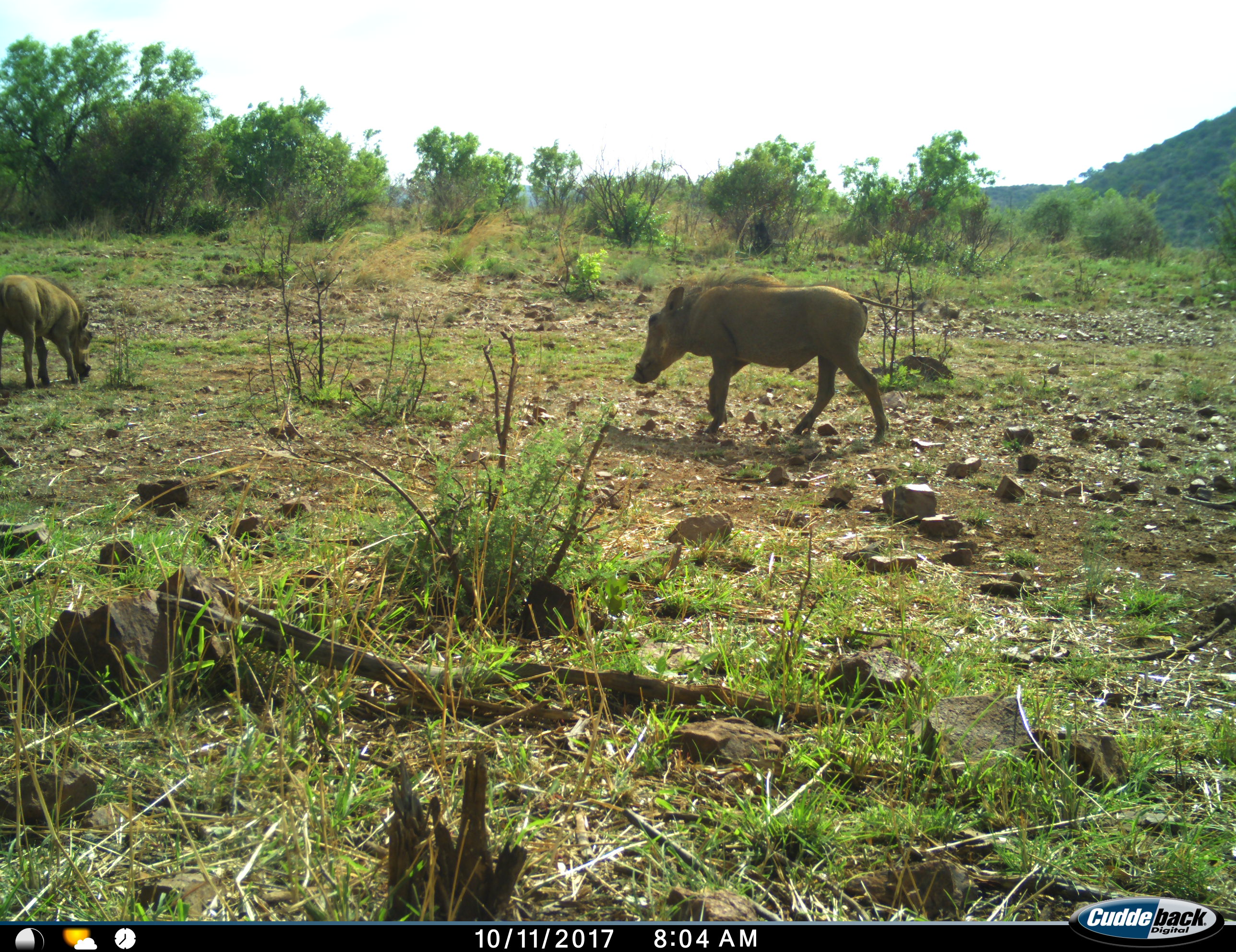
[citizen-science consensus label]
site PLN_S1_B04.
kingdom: Animalia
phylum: Chordata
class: Mammalia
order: Artiodactyla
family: Suidae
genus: Phacochoerus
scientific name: Phacochoerus africanus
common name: warthog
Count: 2.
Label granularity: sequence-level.